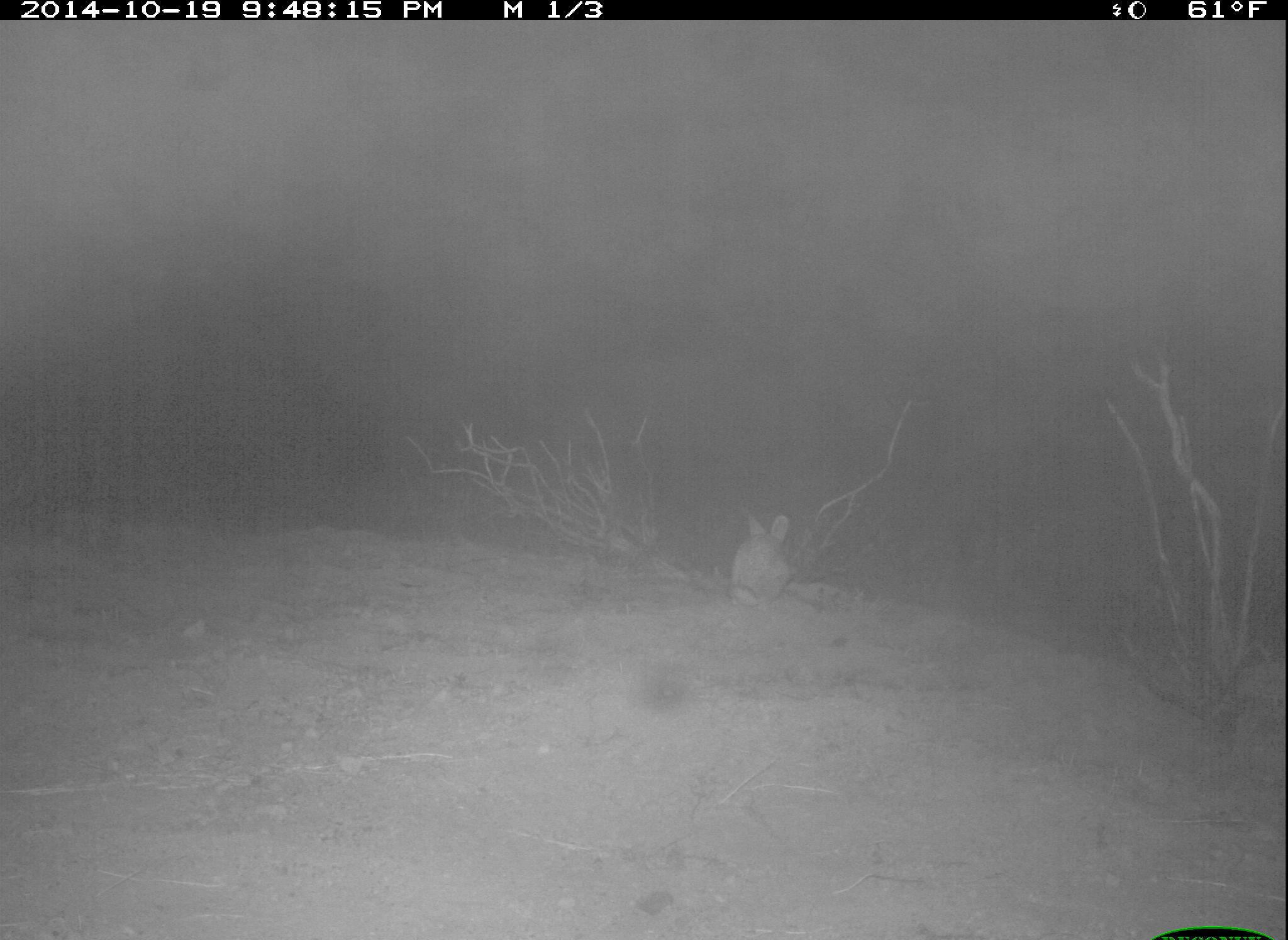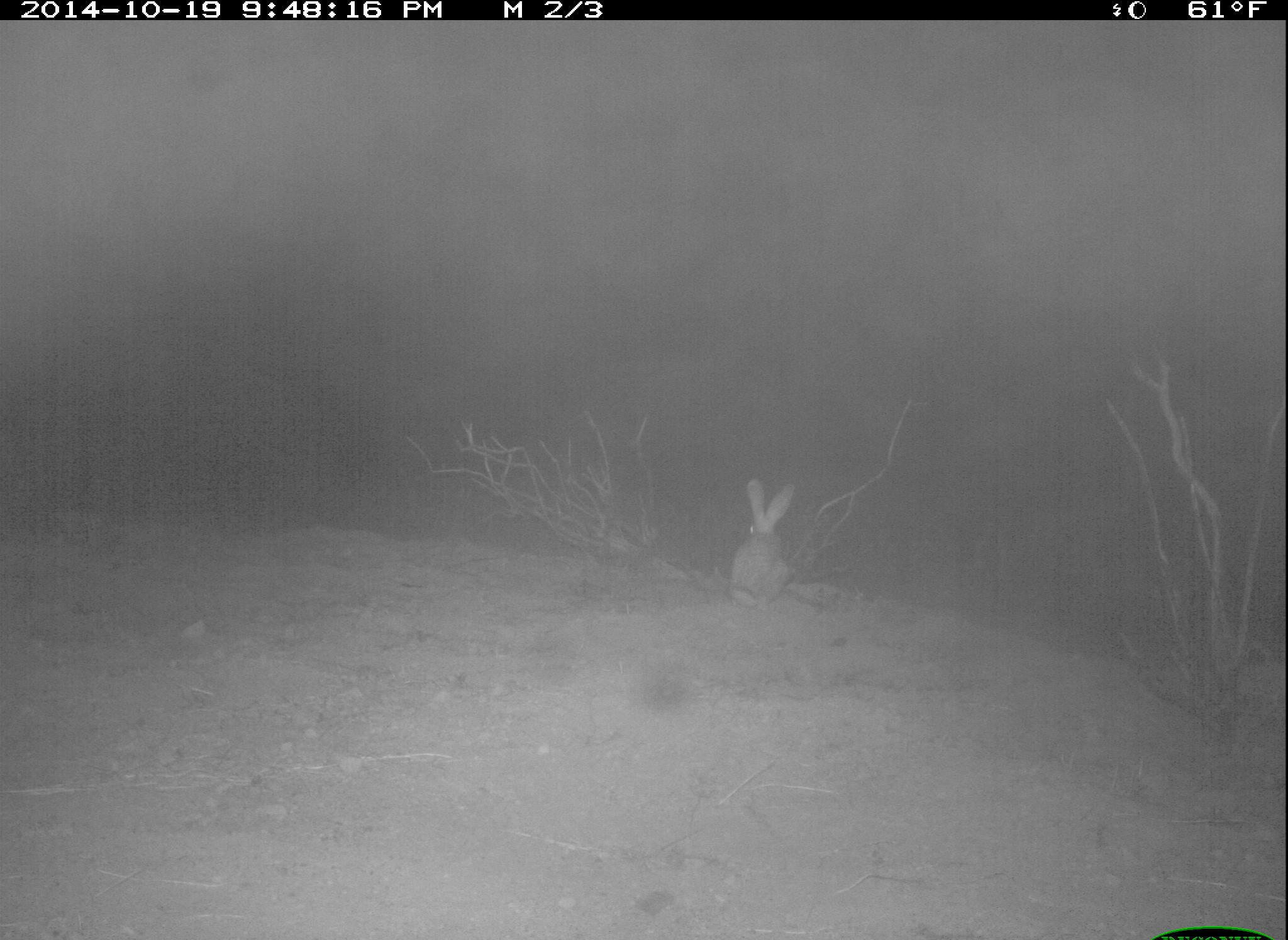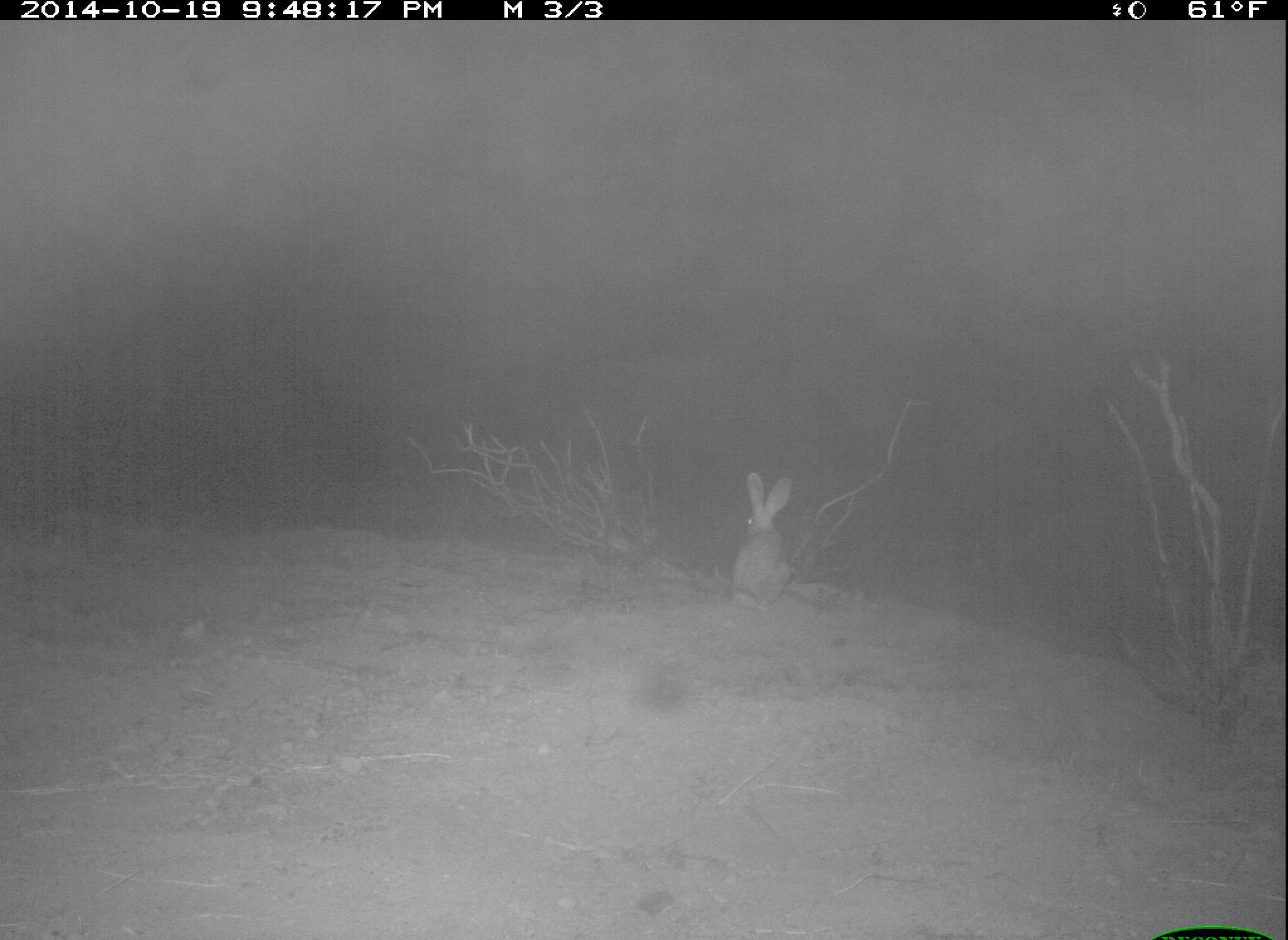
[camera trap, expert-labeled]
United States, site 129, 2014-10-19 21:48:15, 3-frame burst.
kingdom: Animalia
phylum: Chordata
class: Mammalia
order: Lagomorpha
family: Leporidae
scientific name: Leporidae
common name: rabbits and hares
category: rabbit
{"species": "rabbit (rabbits and hares) (Leporidae)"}